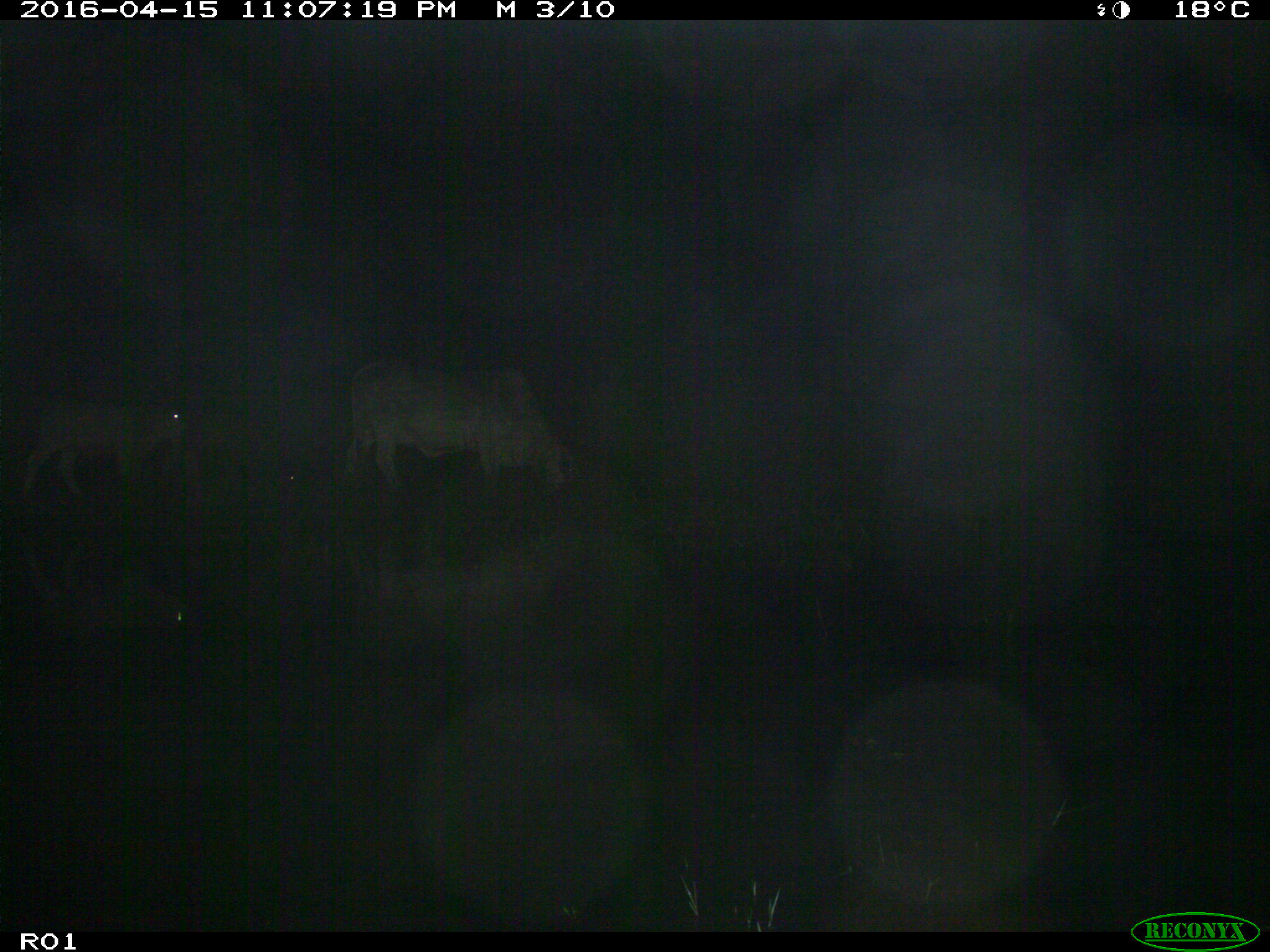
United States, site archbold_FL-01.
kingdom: Animalia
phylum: Chordata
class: Mammalia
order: Artiodactyla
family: Bovidae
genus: Bos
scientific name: Bos taurus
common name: domestic cow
Bos taurus (domestic cow).